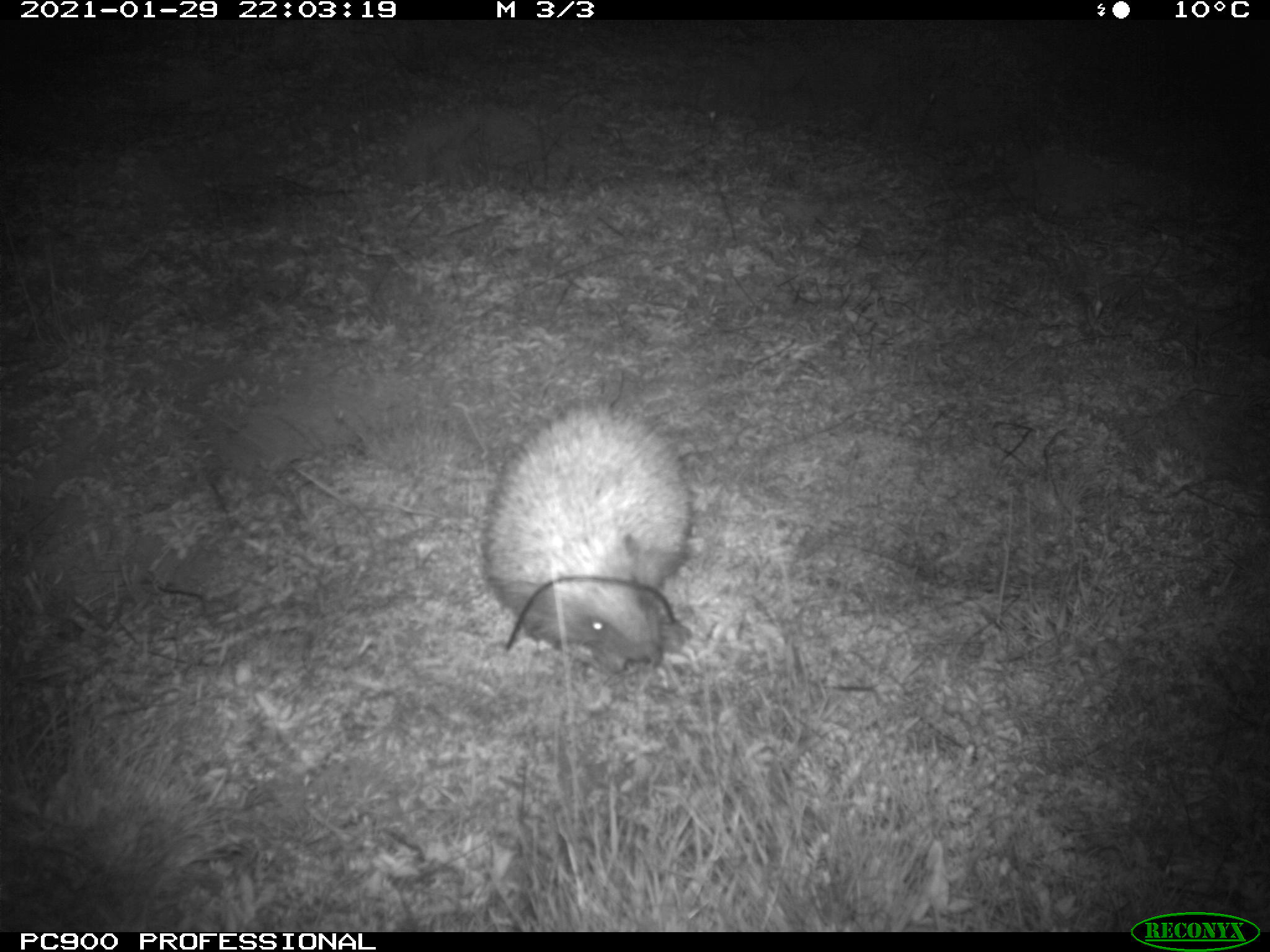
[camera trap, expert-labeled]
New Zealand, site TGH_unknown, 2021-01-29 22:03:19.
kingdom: Animalia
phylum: Chordata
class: Mammalia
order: Eulipotyphla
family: Erinaceidae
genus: Erinaceus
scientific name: Erinaceus europaeus europaeus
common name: european hedgehog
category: hedgehog